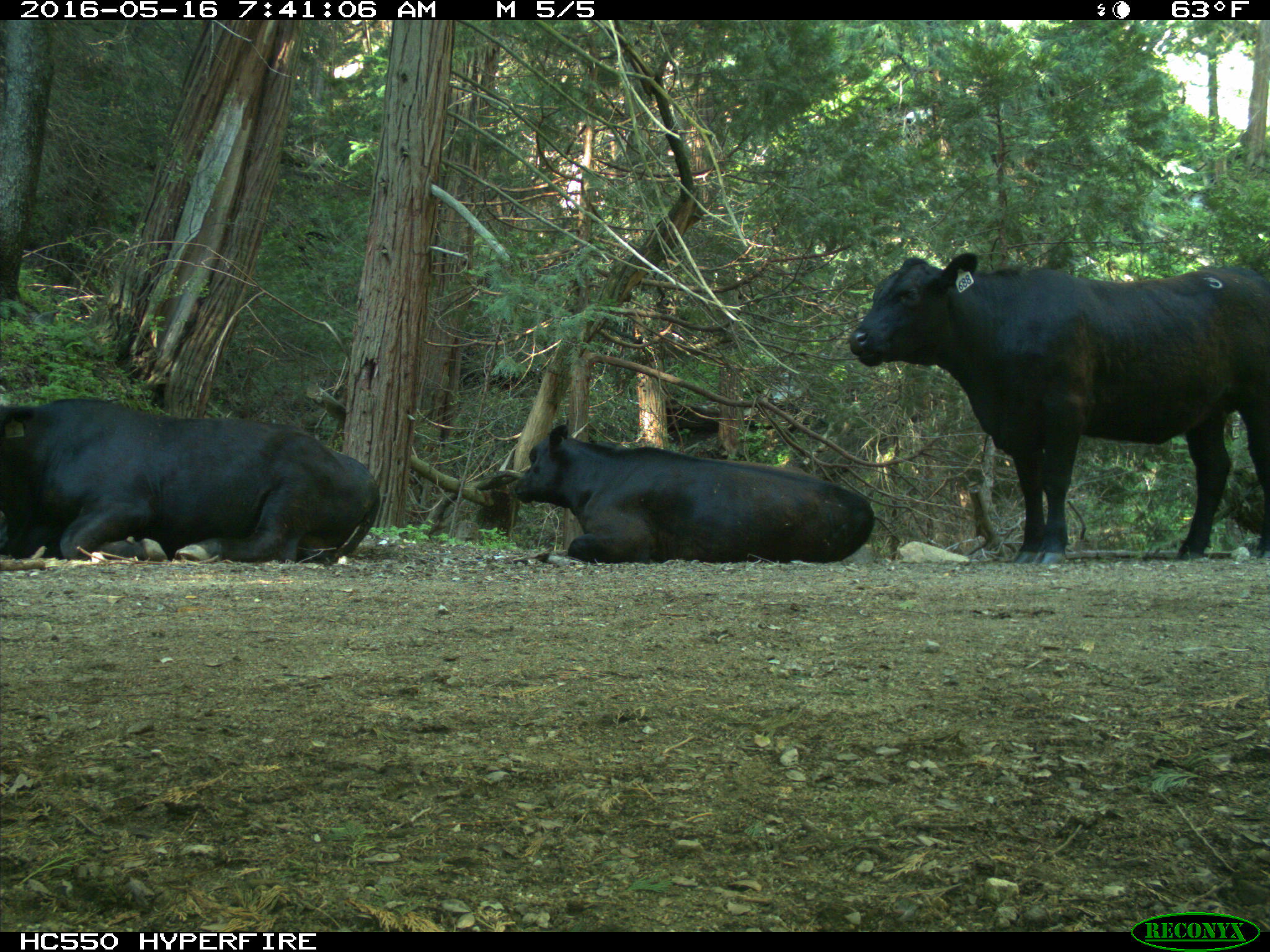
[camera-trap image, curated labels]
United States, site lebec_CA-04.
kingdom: Animalia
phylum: Chordata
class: Mammalia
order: Artiodactyla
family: Bovidae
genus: Bos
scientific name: Bos taurus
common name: domestic cow